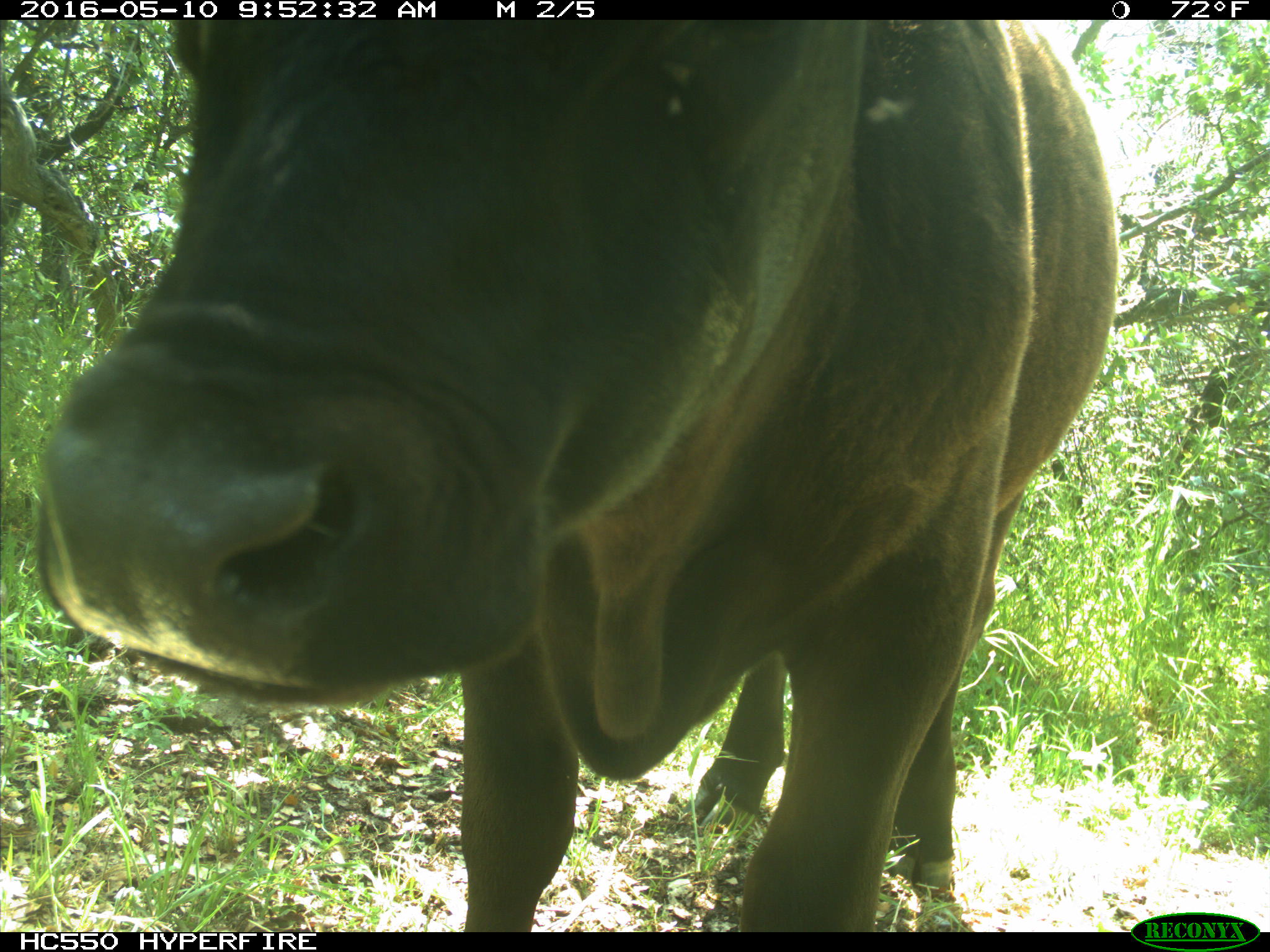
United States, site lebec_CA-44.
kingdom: Animalia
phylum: Chordata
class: Mammalia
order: Artiodactyla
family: Bovidae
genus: Bos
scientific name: Bos taurus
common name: domestic cow